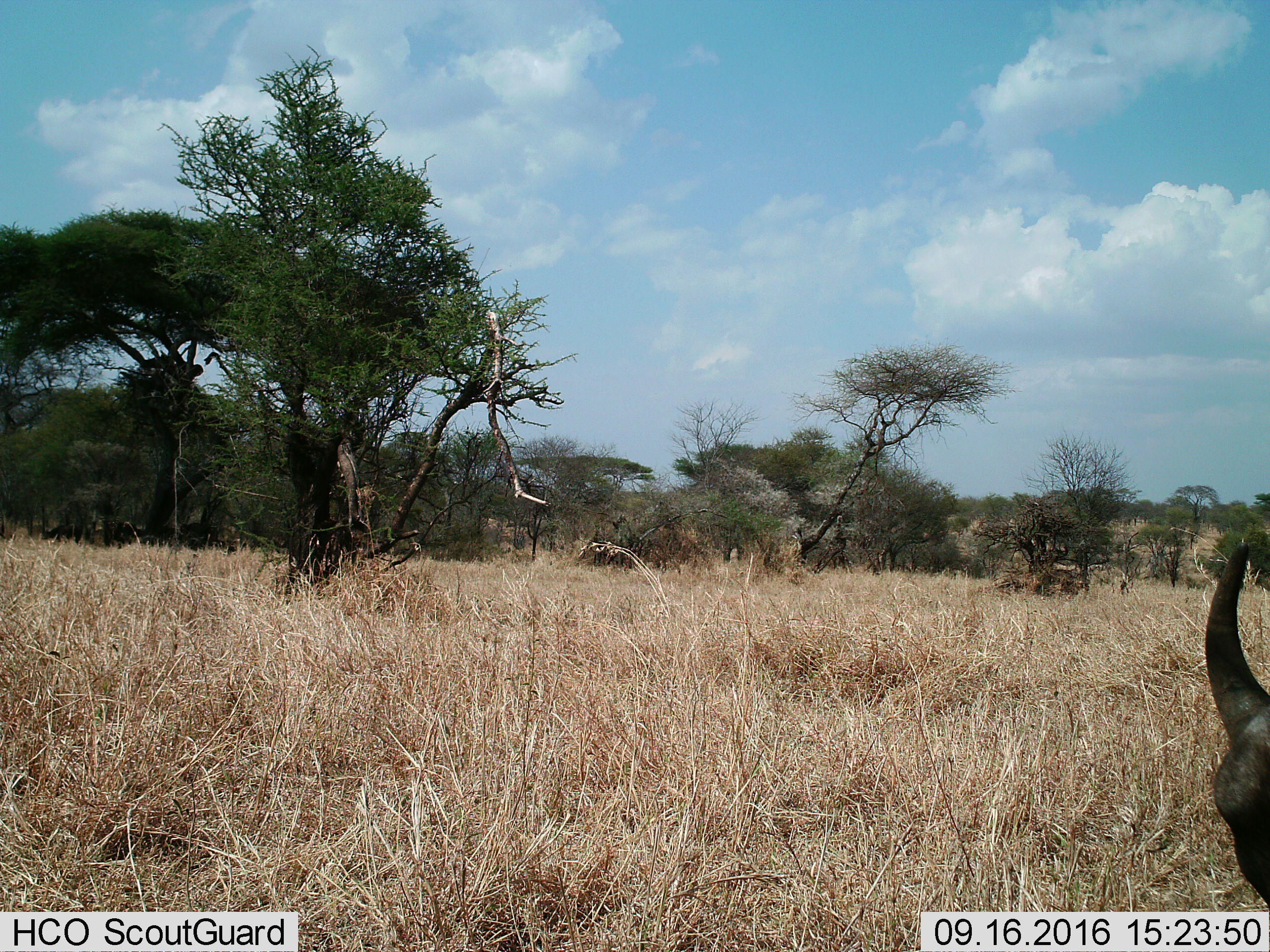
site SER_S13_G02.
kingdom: Animalia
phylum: Chordata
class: Mammalia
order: Artiodactyla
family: Bovidae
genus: Connochaetes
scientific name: Connochaetes taurinus taurinus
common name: blue wildebeest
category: wildebeestblue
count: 1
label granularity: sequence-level